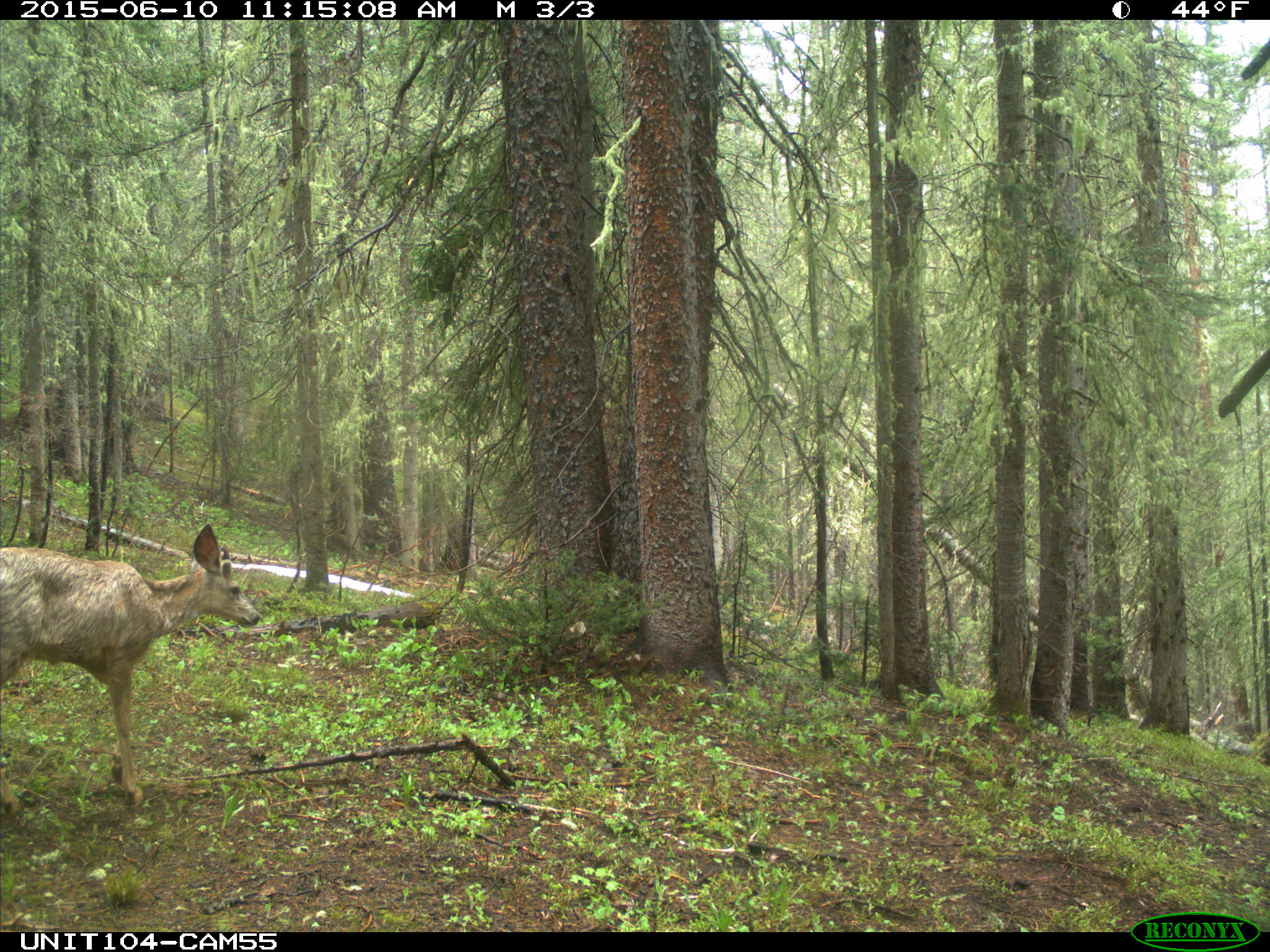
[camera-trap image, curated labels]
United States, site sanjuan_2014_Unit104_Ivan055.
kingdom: Animalia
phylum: Chordata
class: Mammalia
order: Artiodactyla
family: Cervidae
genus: Odocoileus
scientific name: Odocoileus hemionus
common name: mule deer